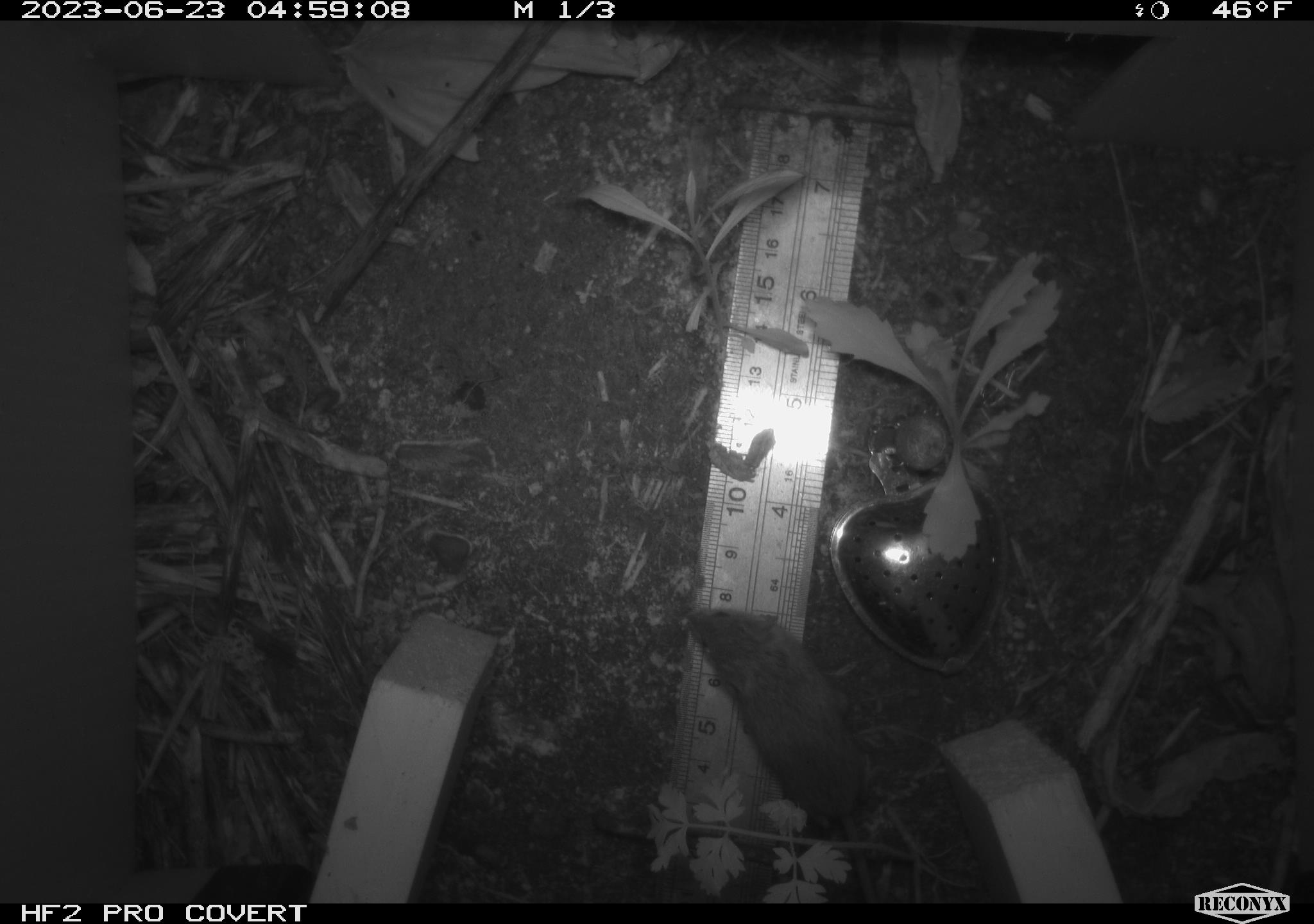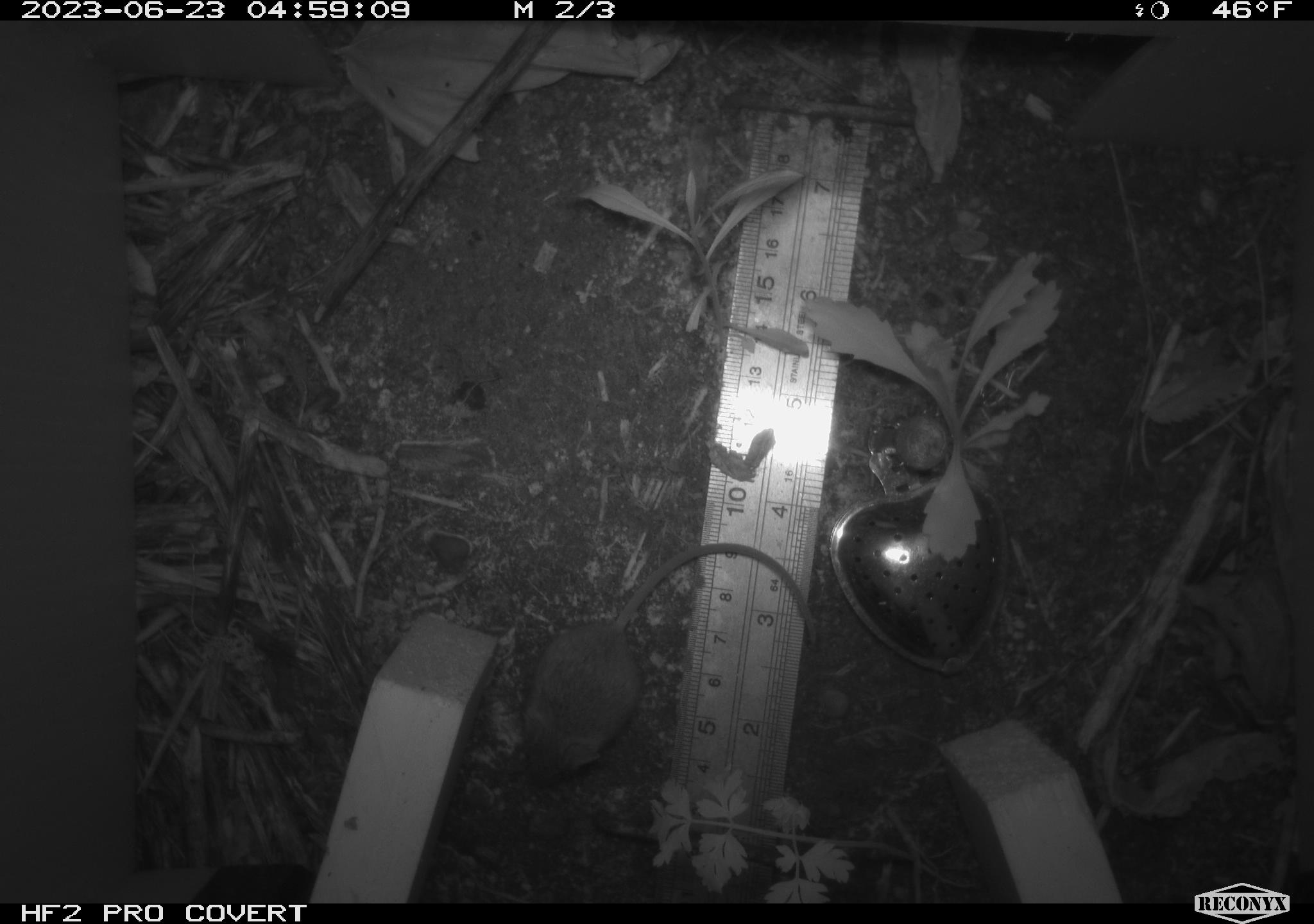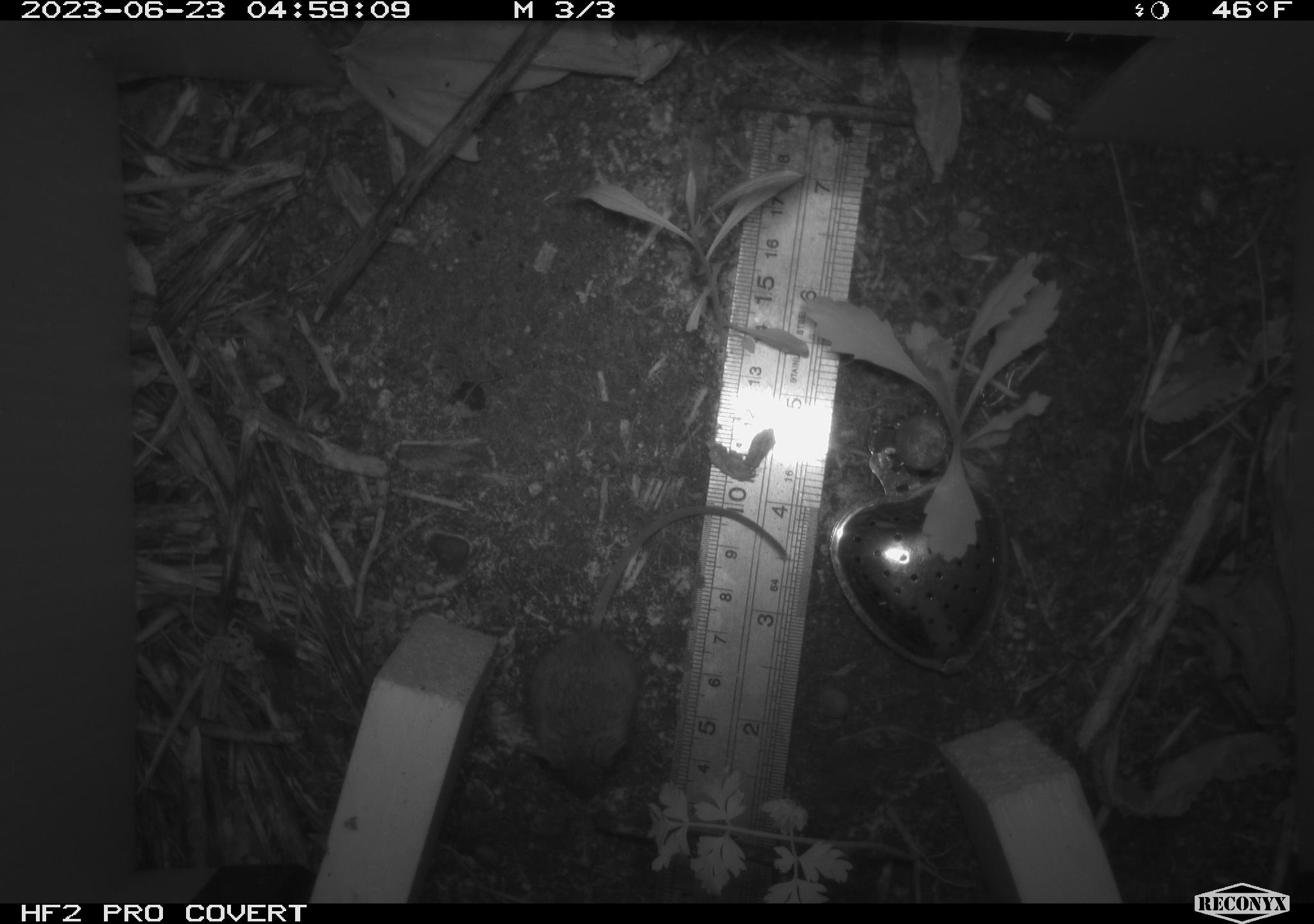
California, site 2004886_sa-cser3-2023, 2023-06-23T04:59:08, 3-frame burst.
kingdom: Animalia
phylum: Chordata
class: Mammalia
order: Rodentia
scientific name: Rodentia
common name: mouse species